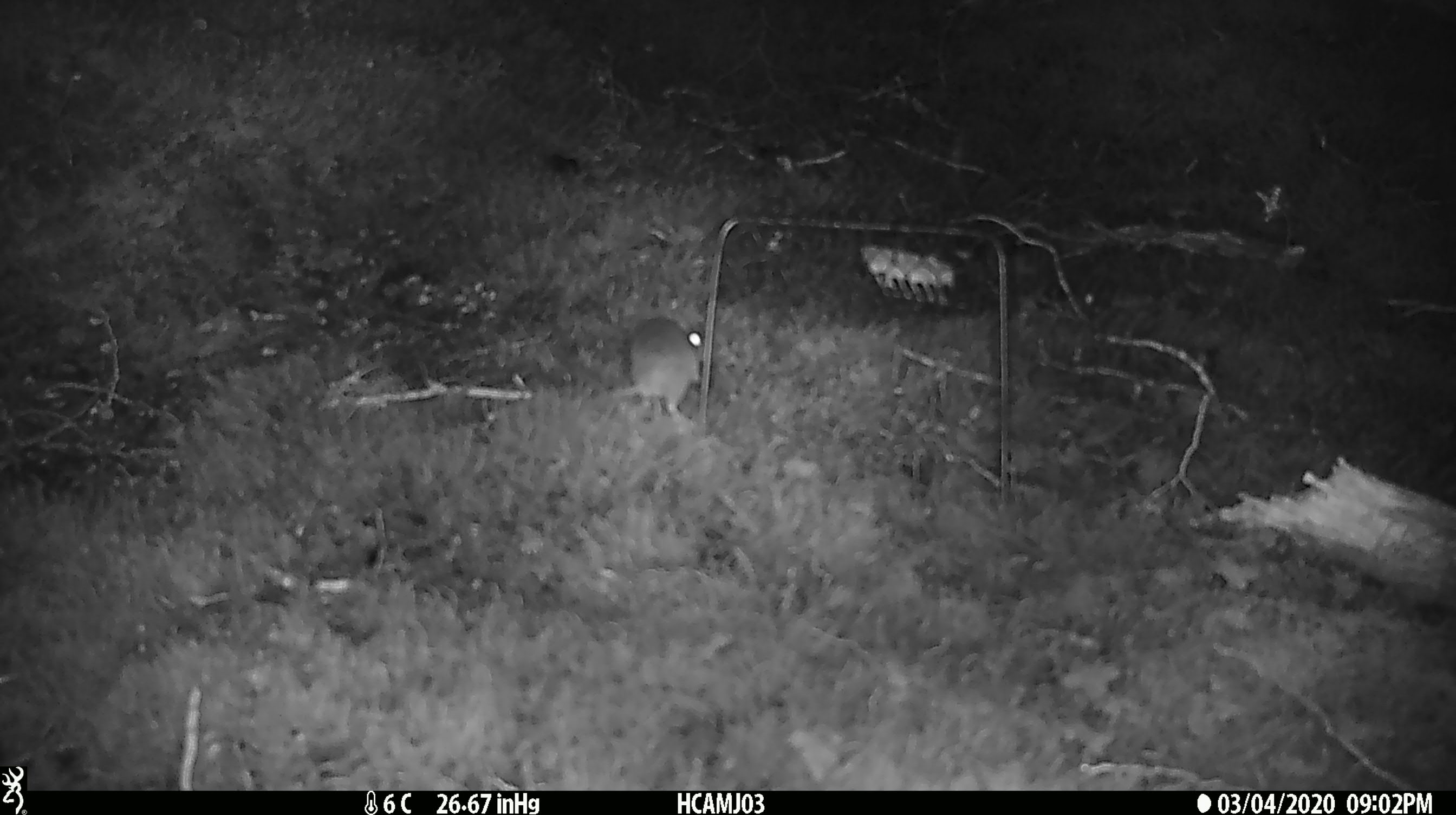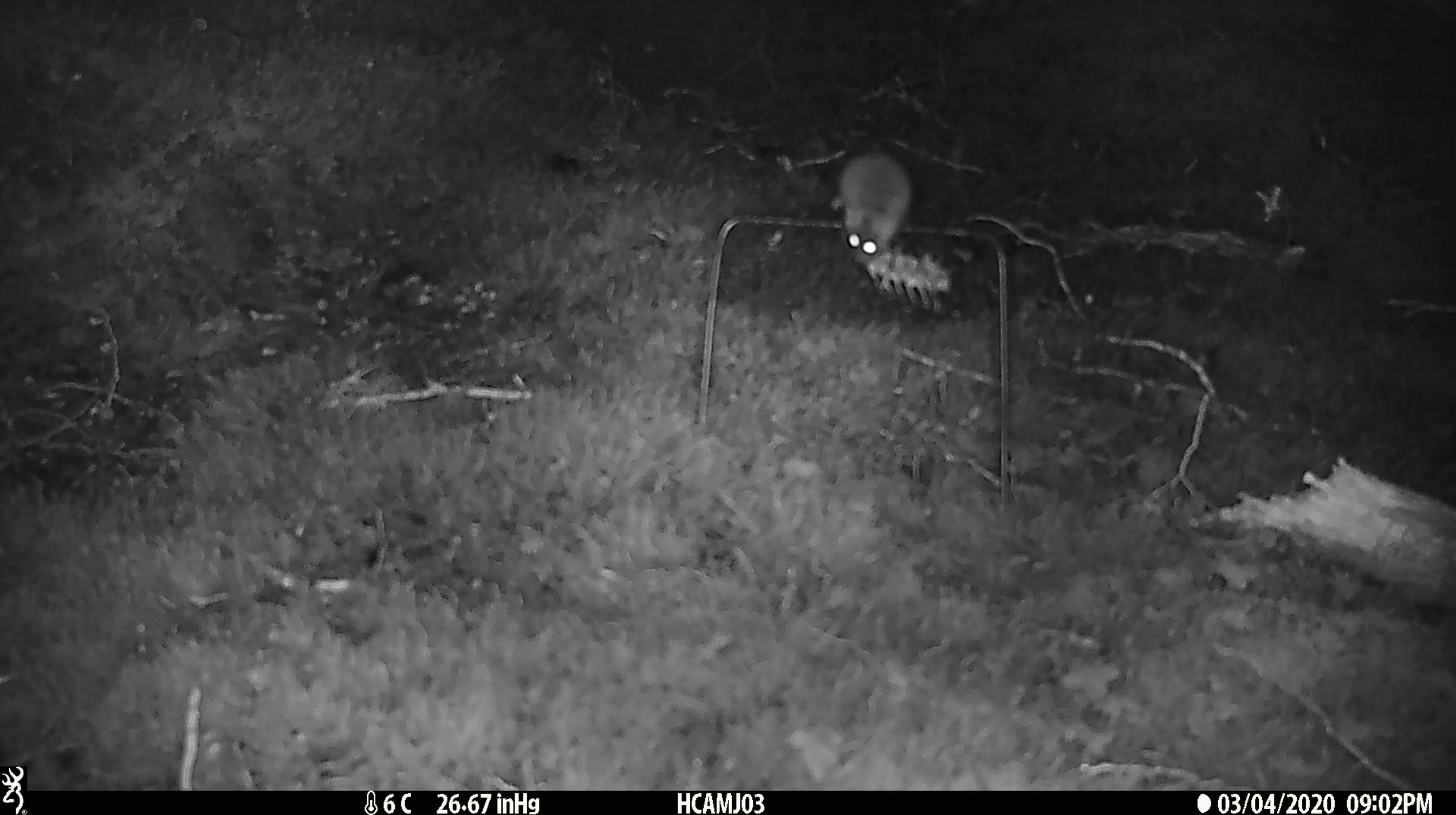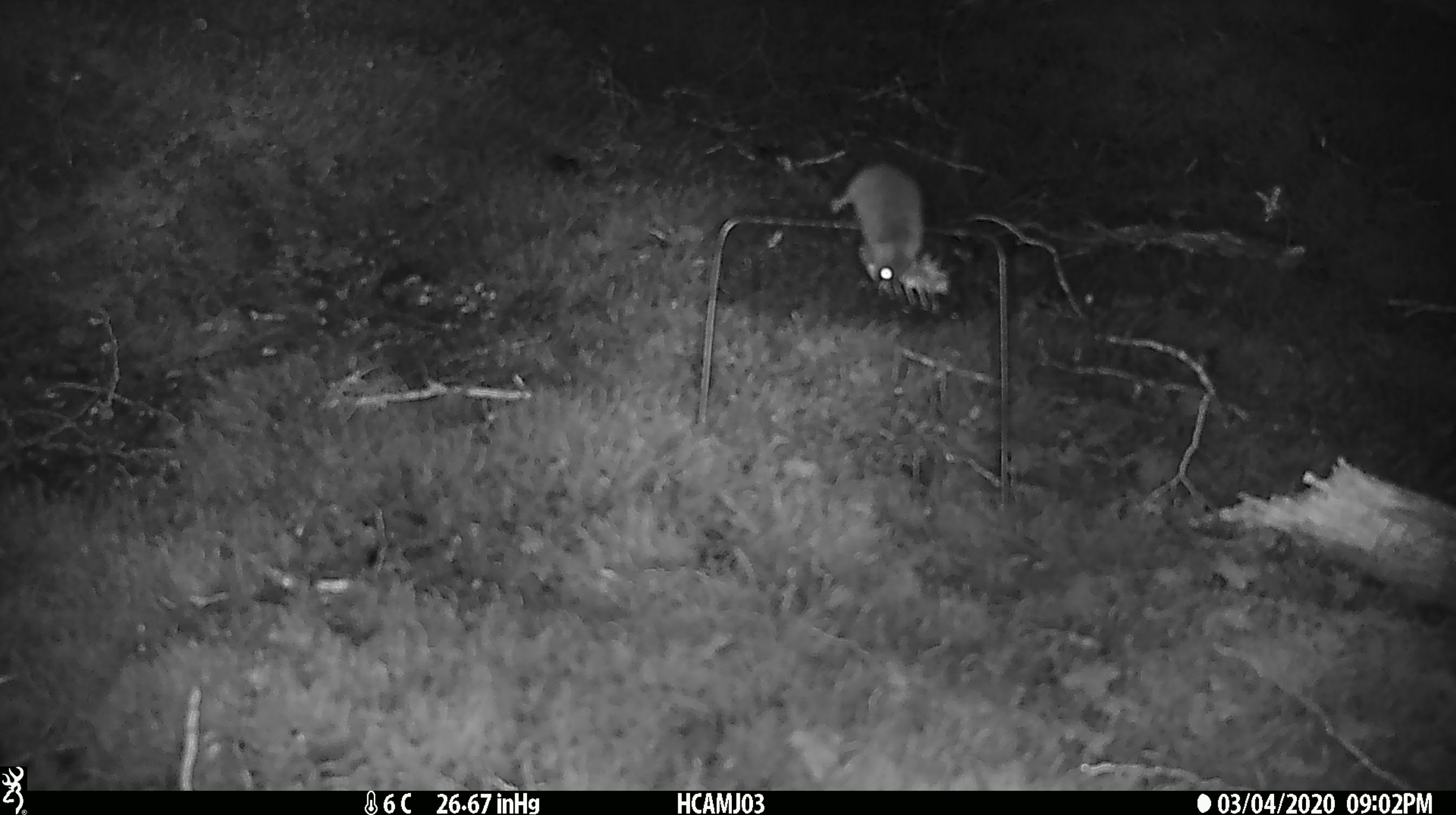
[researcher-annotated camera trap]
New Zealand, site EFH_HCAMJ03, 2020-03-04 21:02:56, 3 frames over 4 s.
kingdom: Animalia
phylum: Chordata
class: Mammalia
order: Rodentia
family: Muridae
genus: Mus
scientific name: Mus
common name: mouse